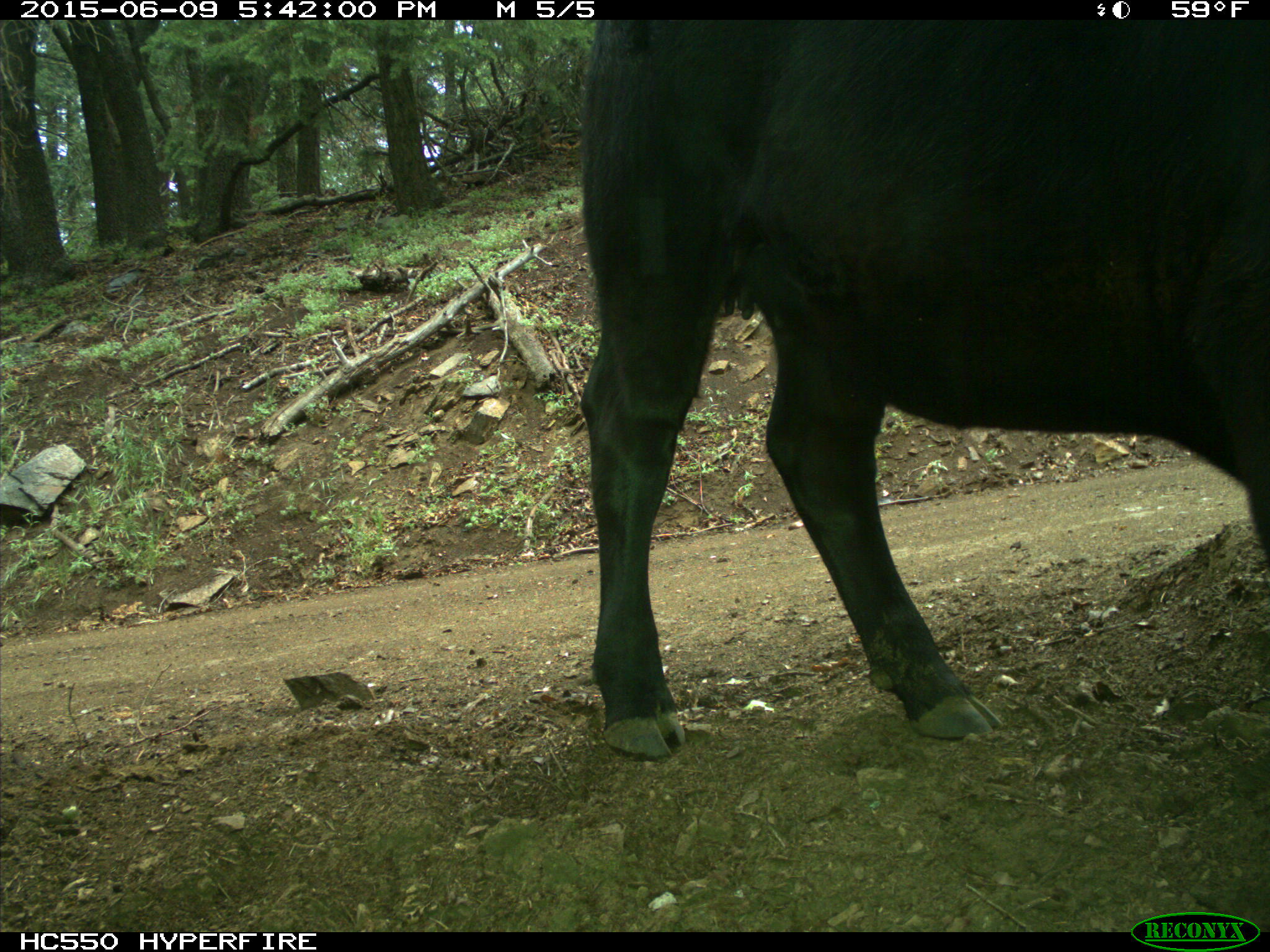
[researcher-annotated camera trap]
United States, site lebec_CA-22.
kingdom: Animalia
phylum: Chordata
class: Mammalia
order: Artiodactyla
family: Bovidae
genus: Bos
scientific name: Bos taurus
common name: domestic cow